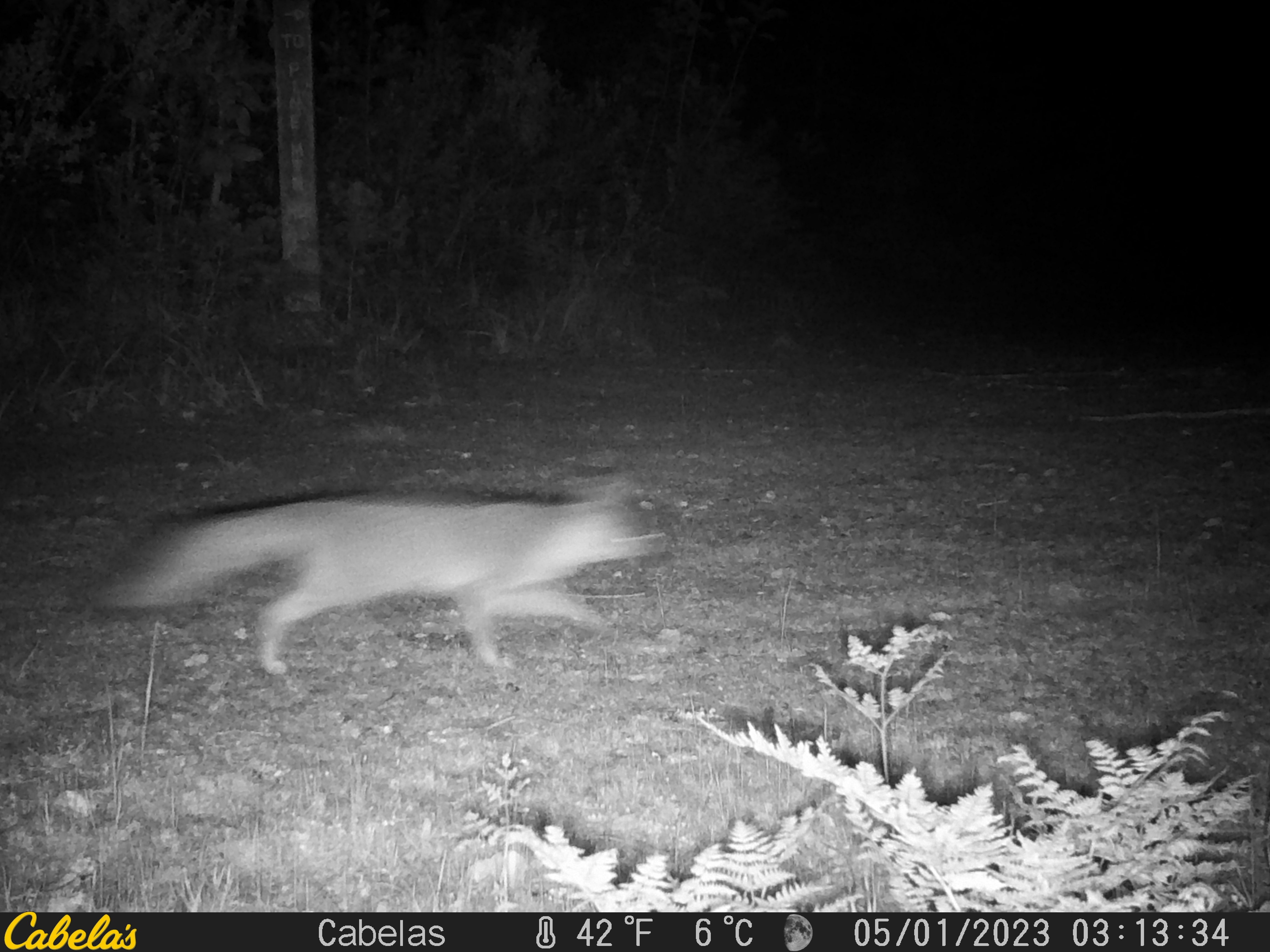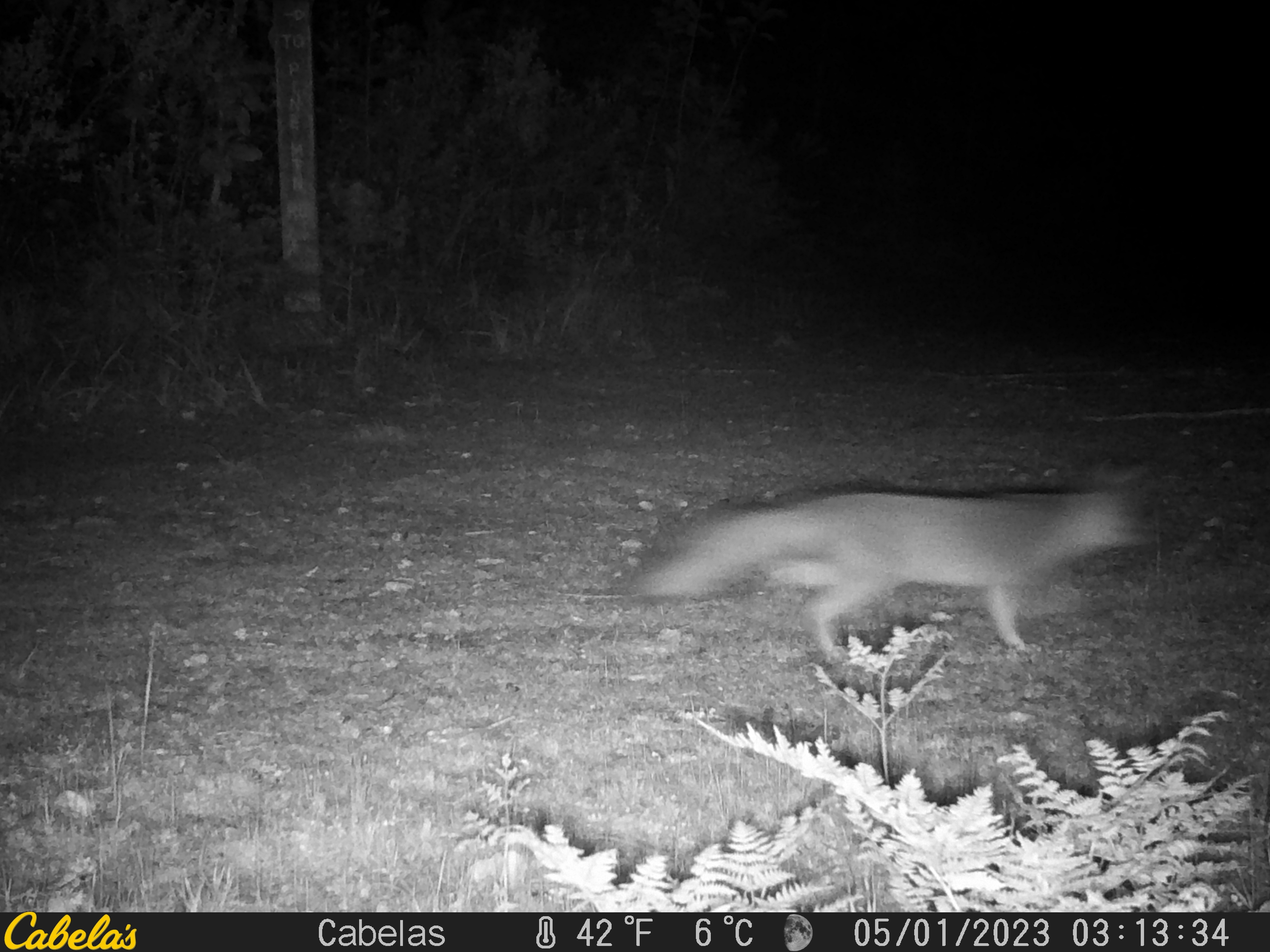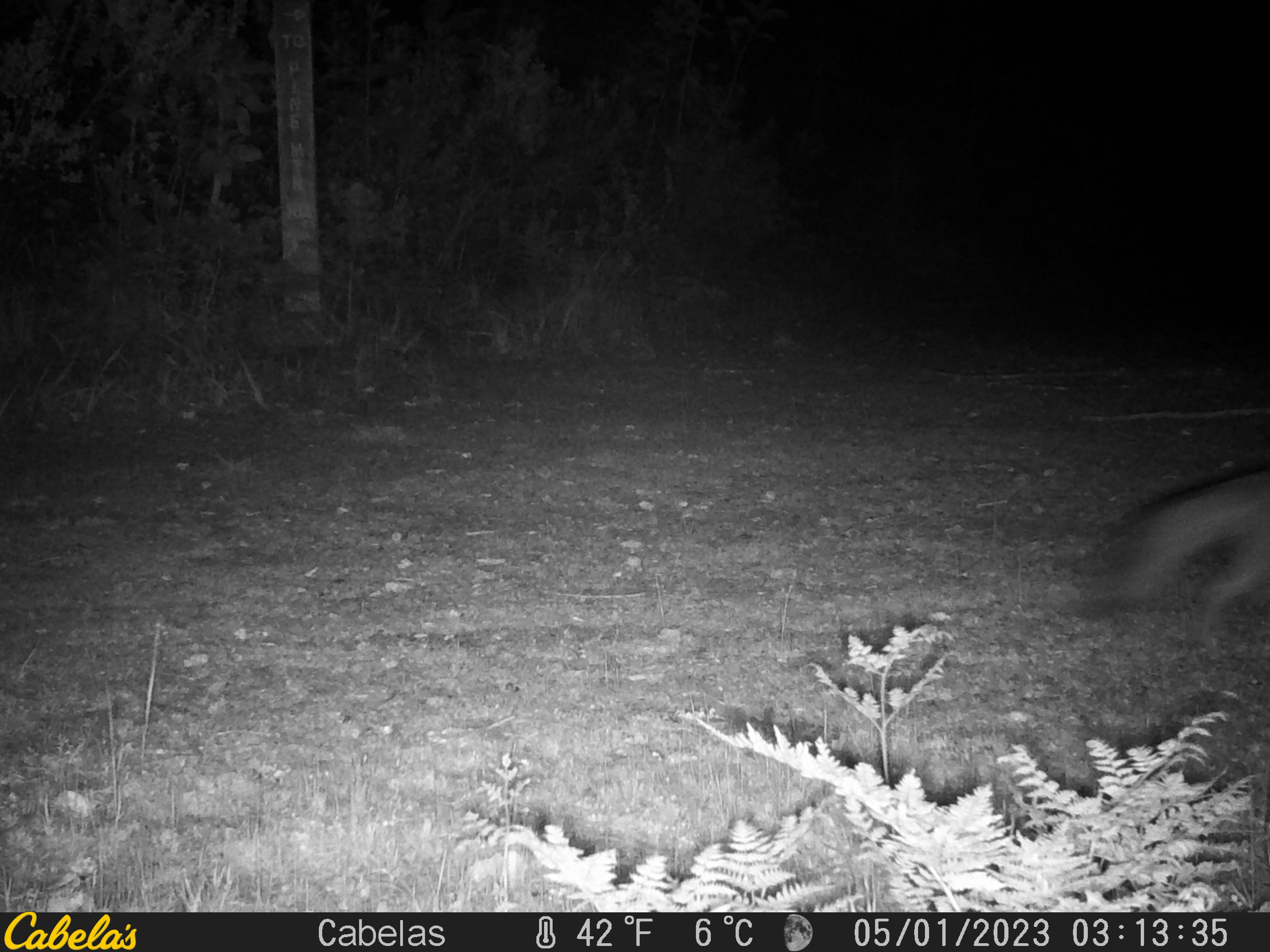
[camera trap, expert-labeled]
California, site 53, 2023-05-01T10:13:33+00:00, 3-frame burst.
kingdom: Animalia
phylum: Chordata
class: Mammalia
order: Carnivora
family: Canidae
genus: Urocyon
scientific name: Urocyon cinereoargenteus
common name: gray fox